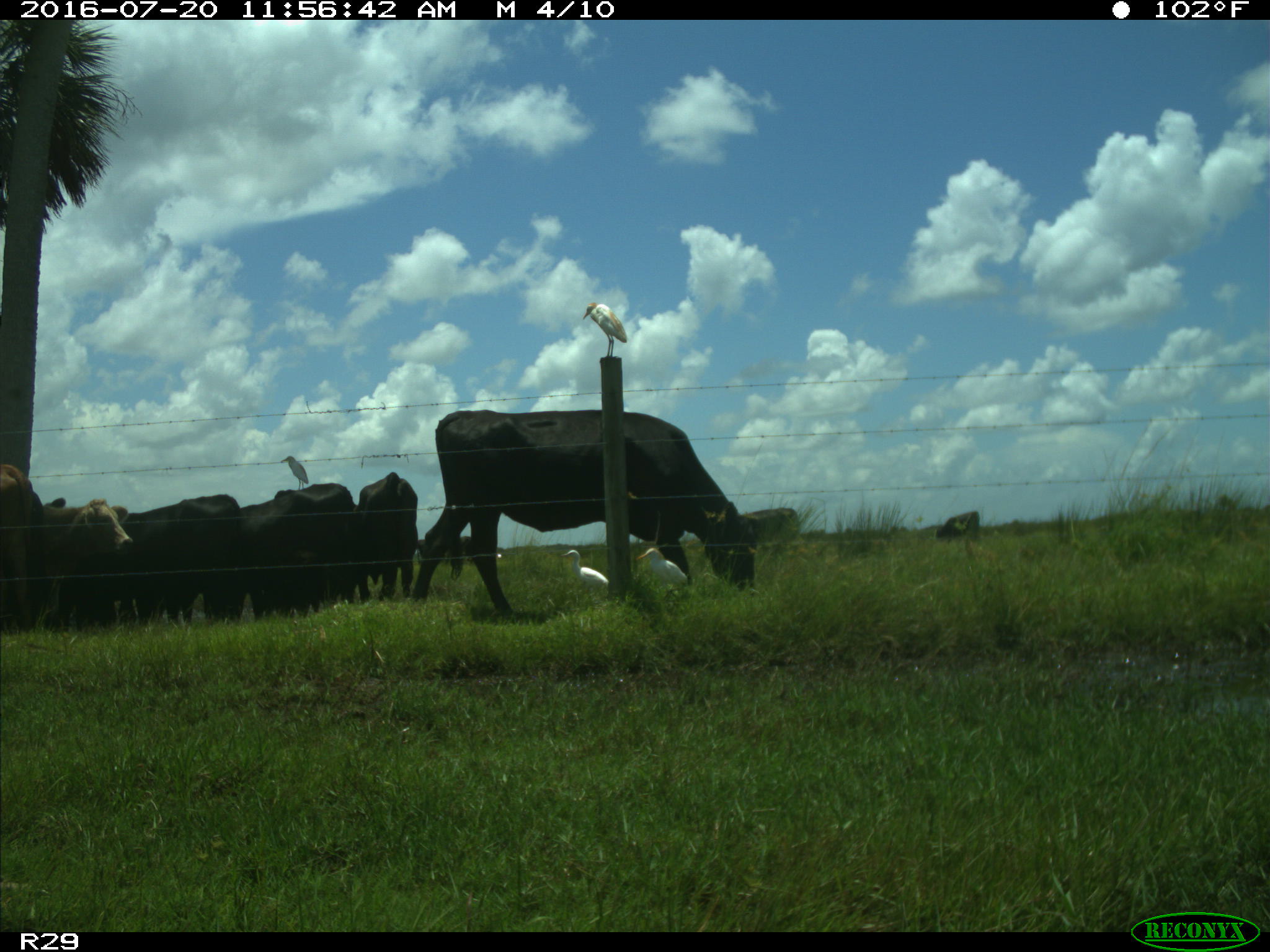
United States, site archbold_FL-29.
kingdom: Animalia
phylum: Chordata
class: Mammalia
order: Artiodactyla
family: Bovidae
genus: Bos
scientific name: Bos taurus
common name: domestic cow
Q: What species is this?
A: Bos taurus (domestic cow).